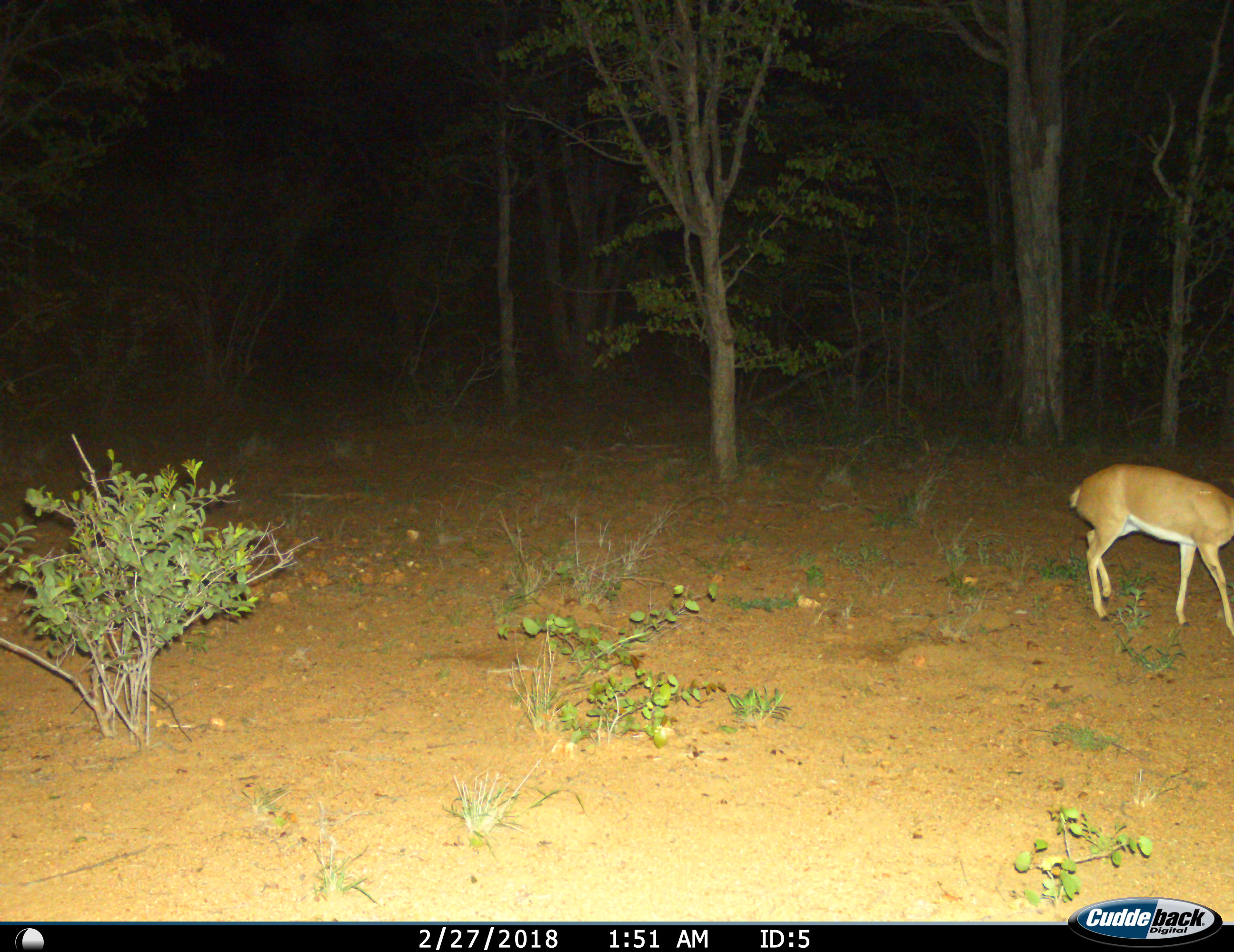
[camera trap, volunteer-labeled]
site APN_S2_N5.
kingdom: Animalia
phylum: Chordata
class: Mammalia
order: Artiodactyla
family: Bovidae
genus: Raphicerus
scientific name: Raphicerus campestris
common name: steenbok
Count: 1.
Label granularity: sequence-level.